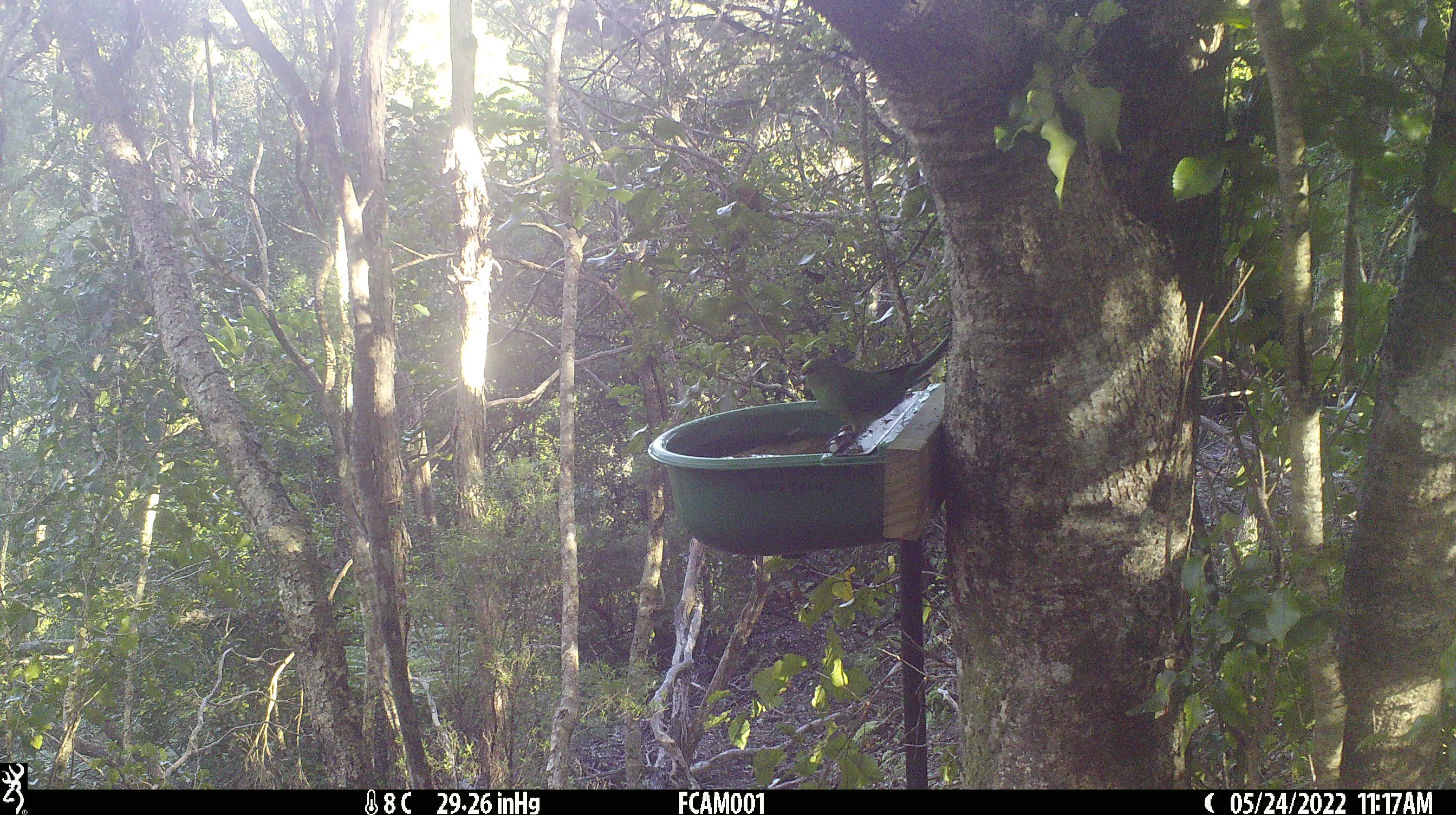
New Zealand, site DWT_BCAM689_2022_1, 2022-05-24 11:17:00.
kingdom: Animalia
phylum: Chordata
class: Aves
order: Psittaciformes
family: Psittaculidae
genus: Cyanoramphus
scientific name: Cyanoramphus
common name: parakeet